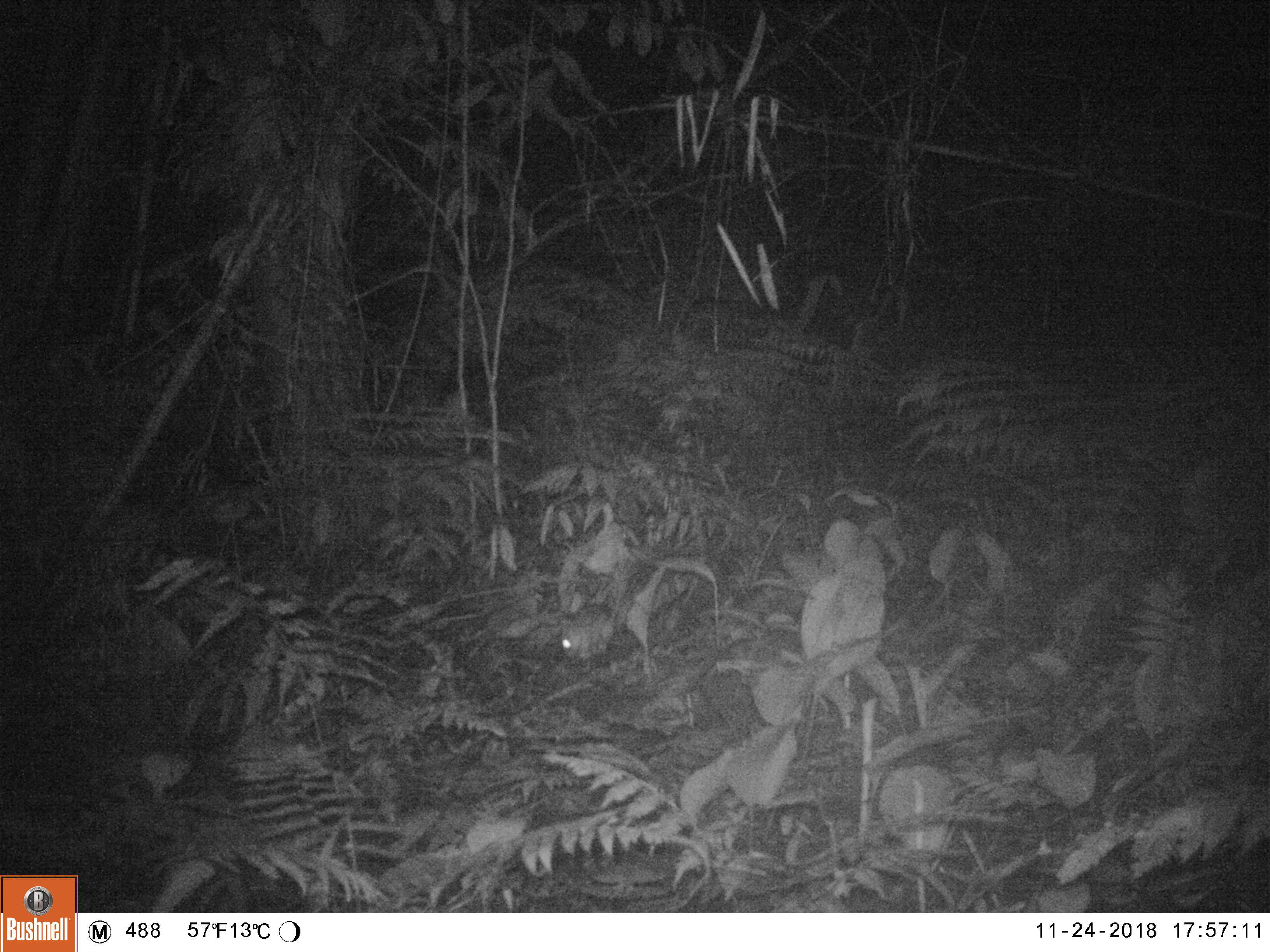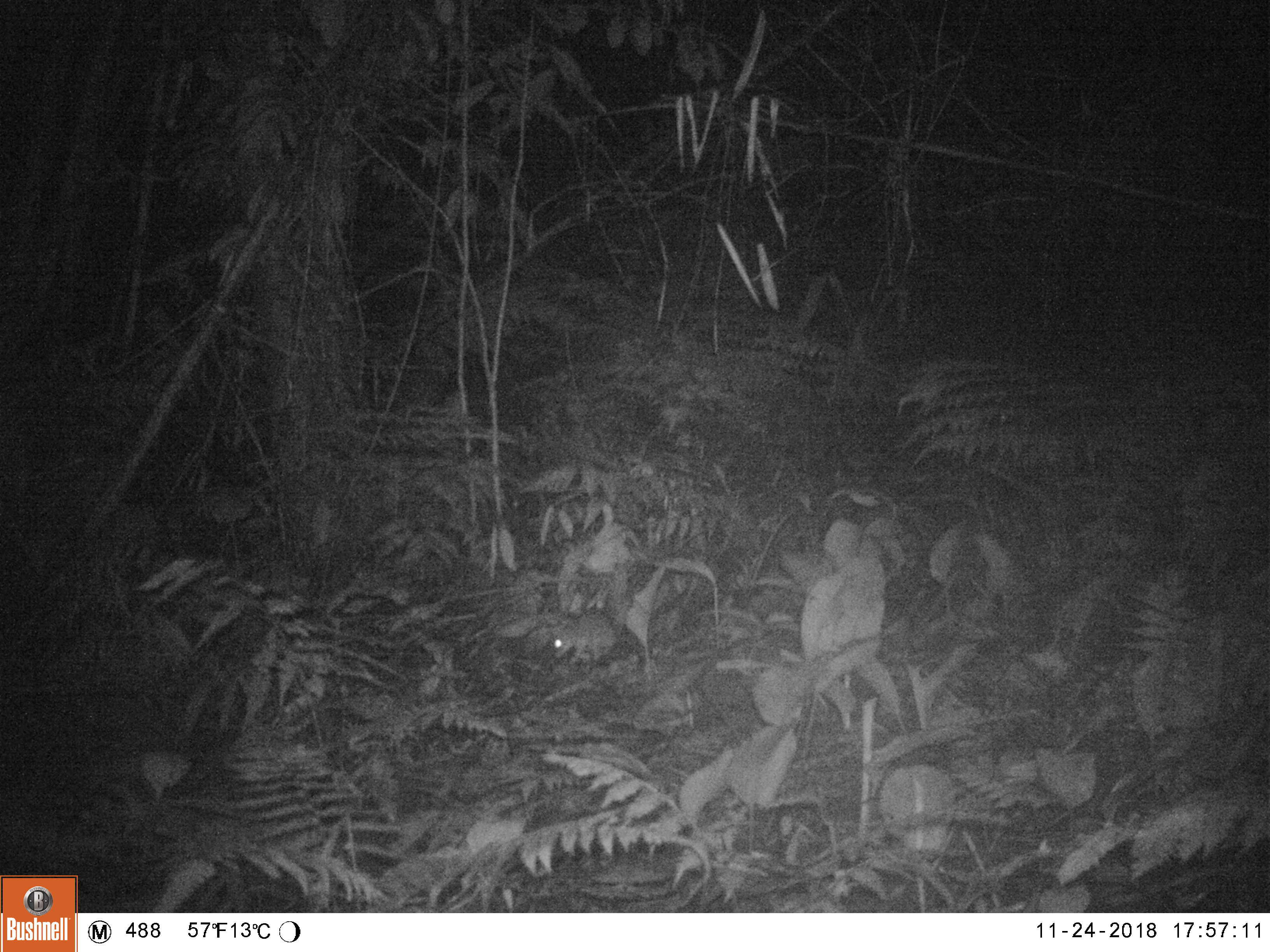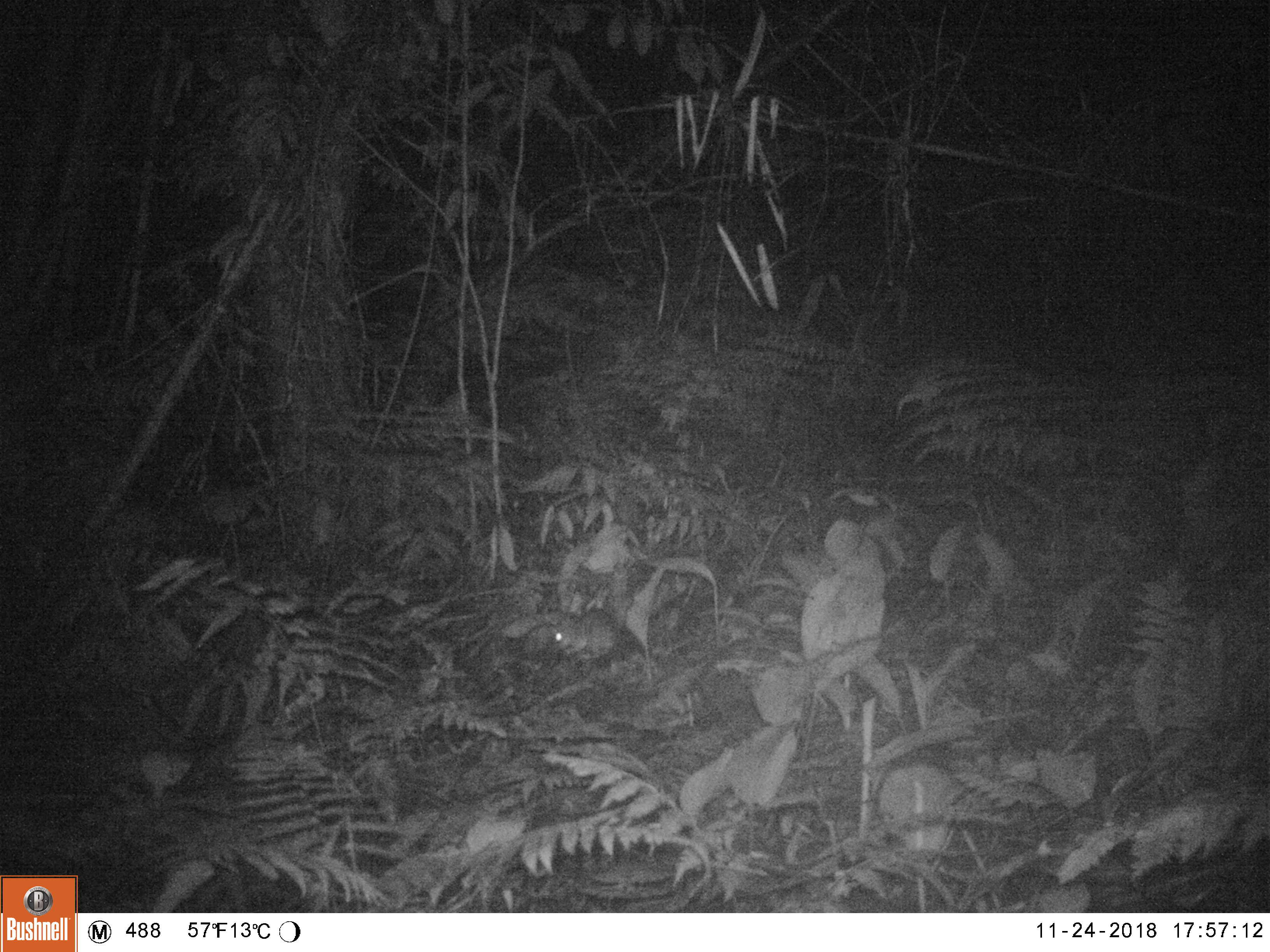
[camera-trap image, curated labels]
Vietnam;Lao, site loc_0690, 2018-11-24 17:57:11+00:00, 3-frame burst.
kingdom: Animalia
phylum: Chordata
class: Mammalia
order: Rodentia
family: Muridae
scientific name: Muridae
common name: old-world mice and rats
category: unidentified murid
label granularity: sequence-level